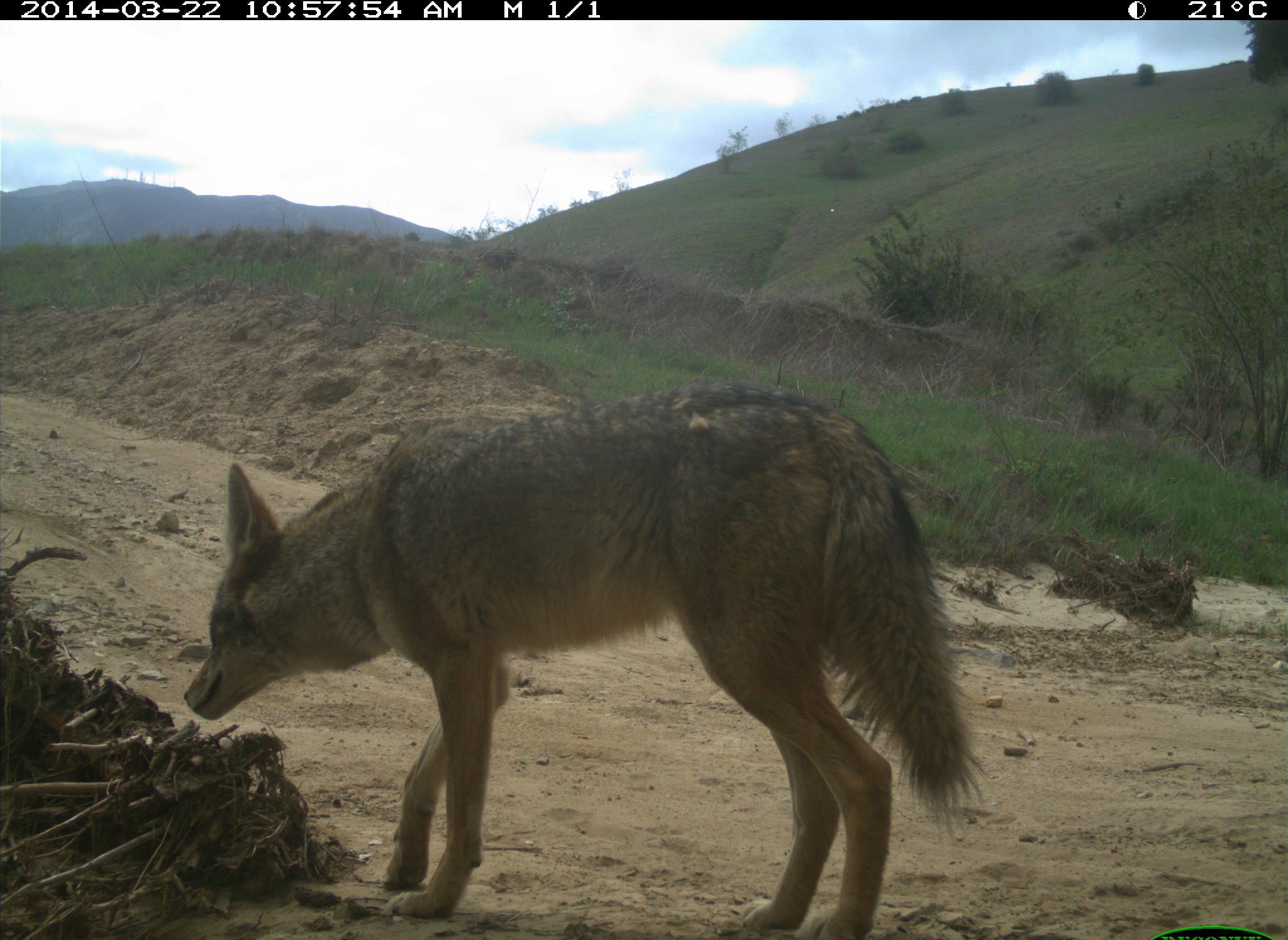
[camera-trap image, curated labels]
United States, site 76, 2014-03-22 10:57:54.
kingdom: Animalia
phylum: Chordata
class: Mammalia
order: Carnivora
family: Canidae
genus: Canis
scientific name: Canis latrans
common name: coyote